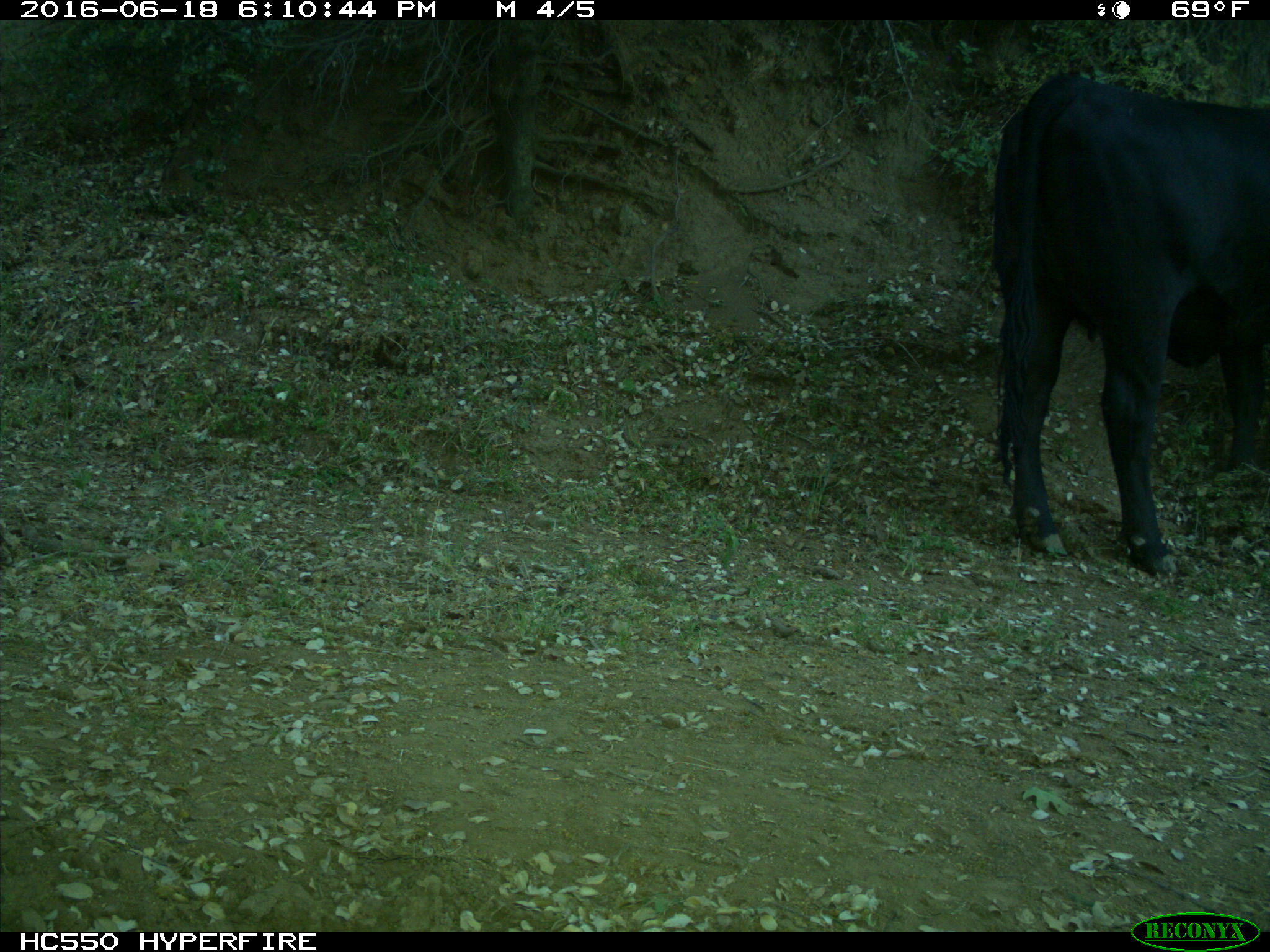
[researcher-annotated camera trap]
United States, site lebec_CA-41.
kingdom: Animalia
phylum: Chordata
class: Mammalia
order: Artiodactyla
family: Bovidae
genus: Bos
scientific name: Bos taurus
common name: domestic cow